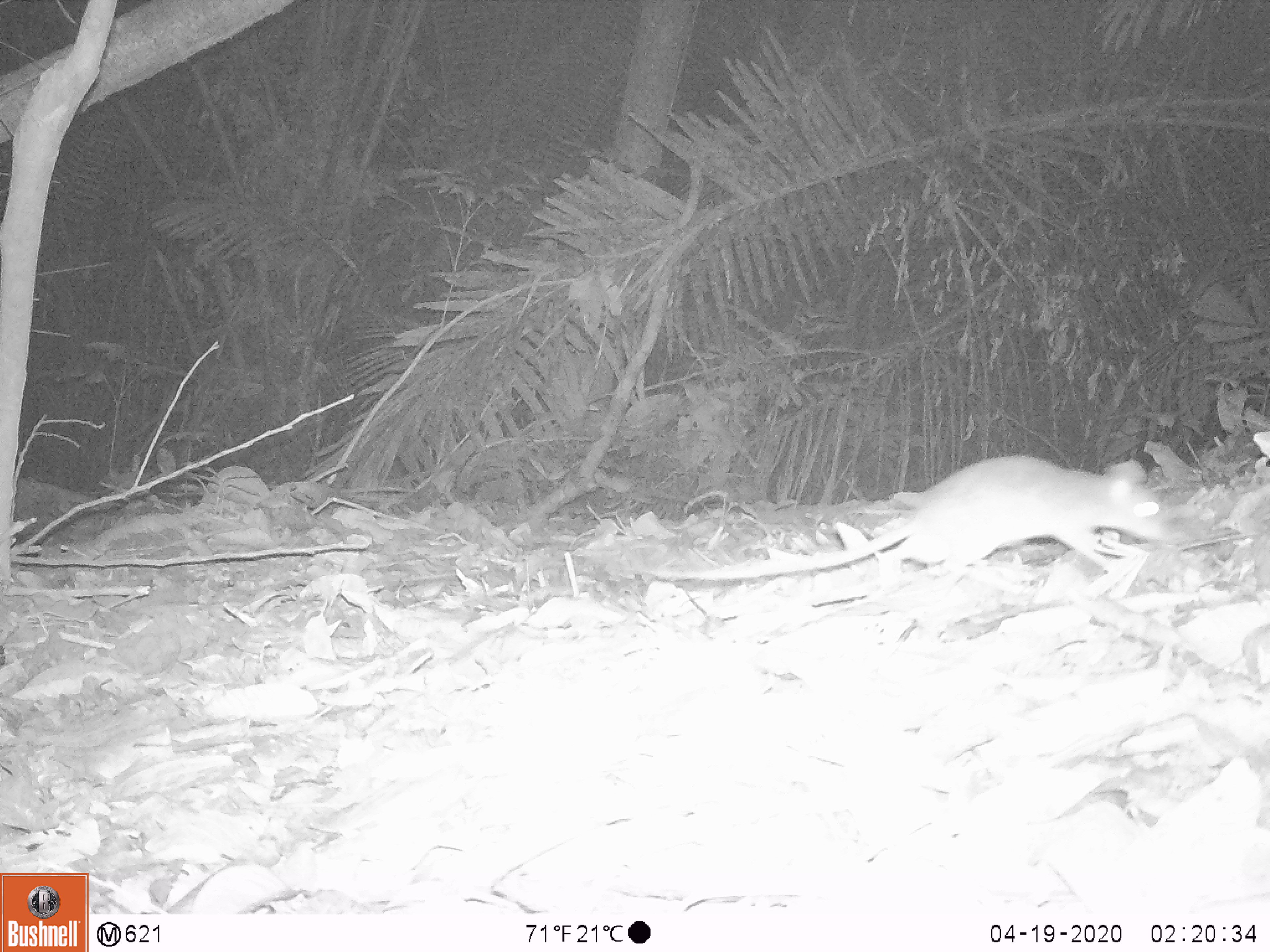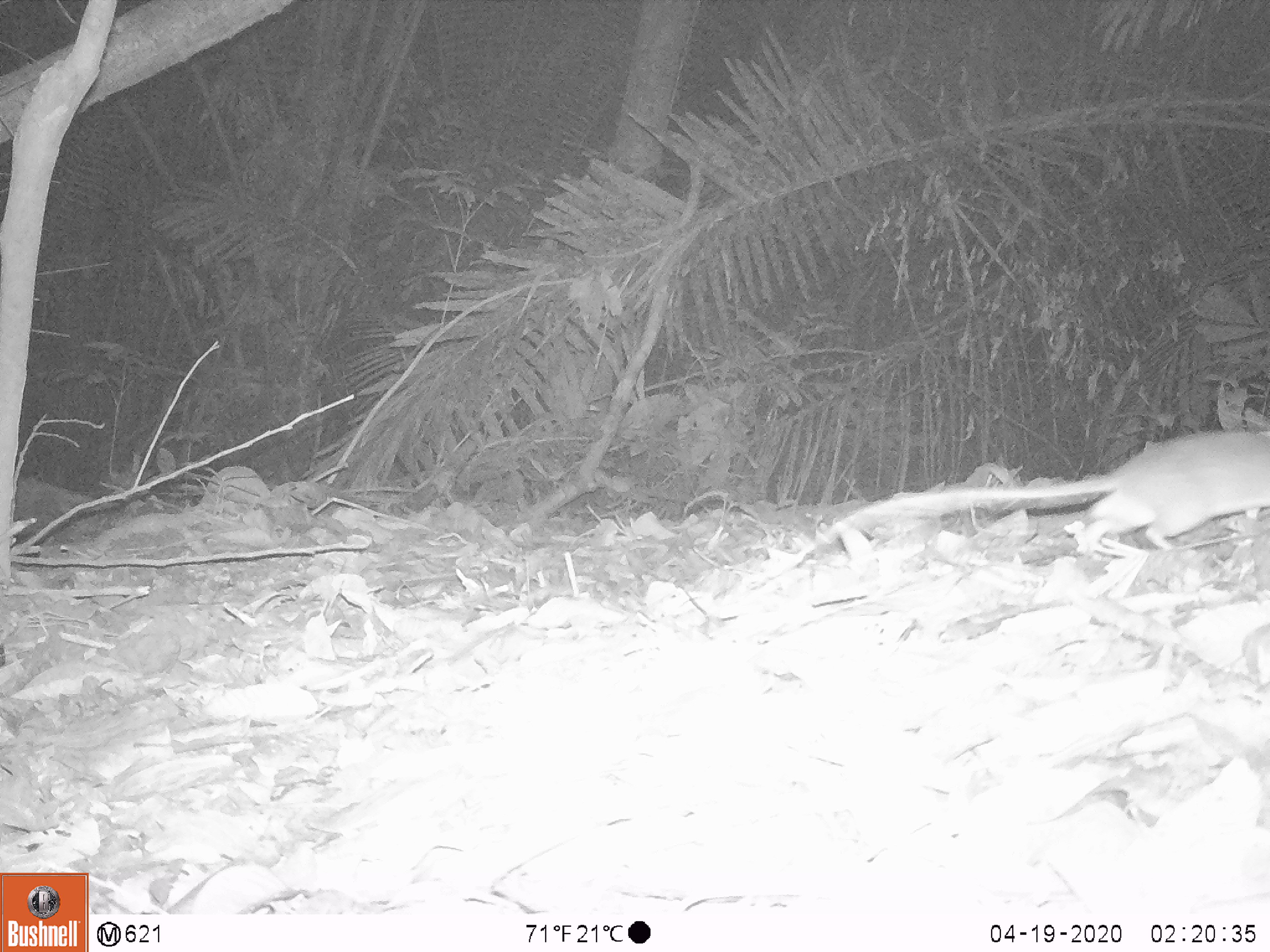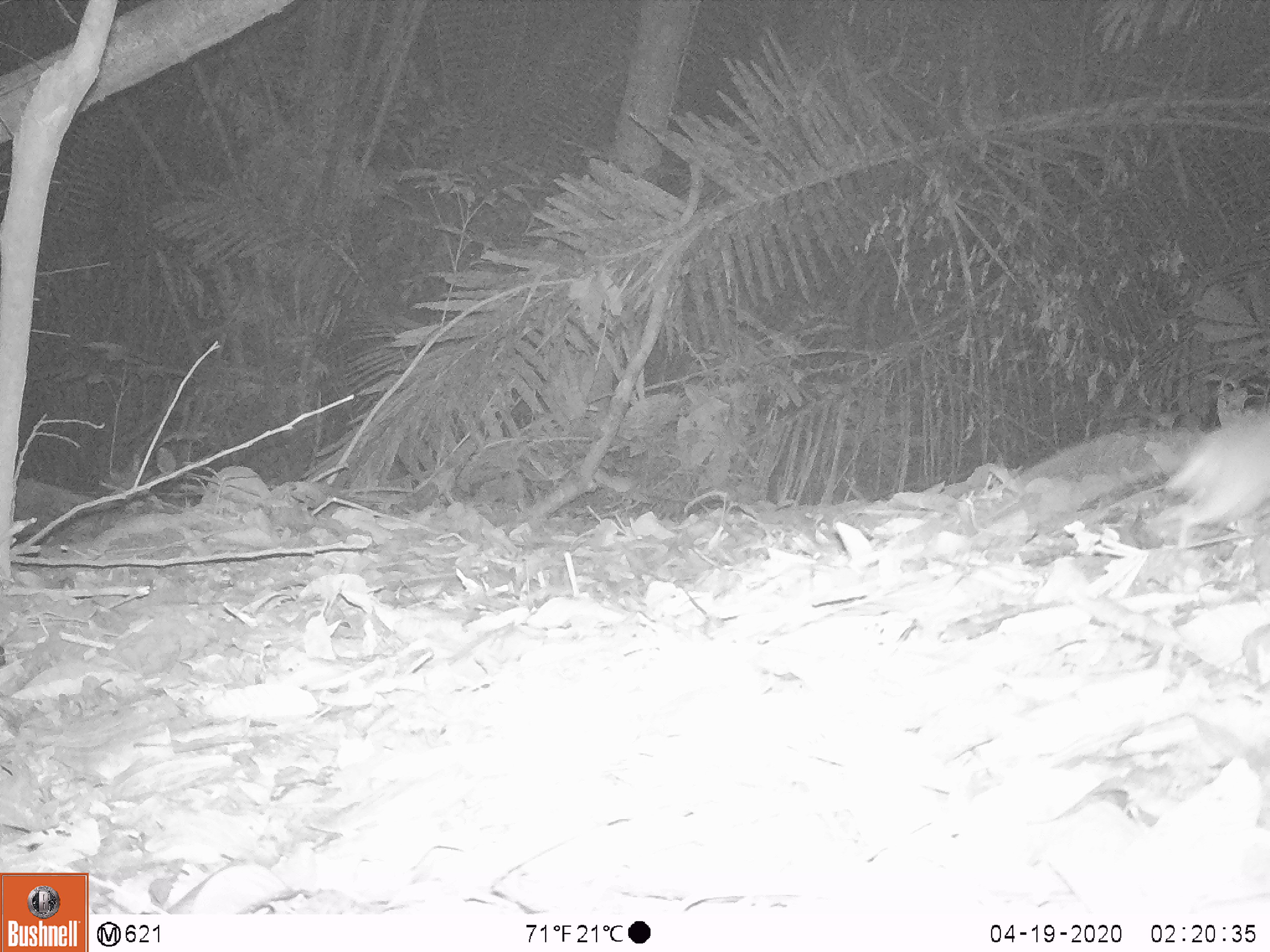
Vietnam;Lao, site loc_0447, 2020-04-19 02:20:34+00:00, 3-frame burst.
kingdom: Animalia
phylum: Chordata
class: Mammalia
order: Rodentia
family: Muridae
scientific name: Muridae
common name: old-world mice and rats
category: unidentified murid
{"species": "unidentified murid (old-world mice and rats) (Muridae)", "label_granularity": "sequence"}